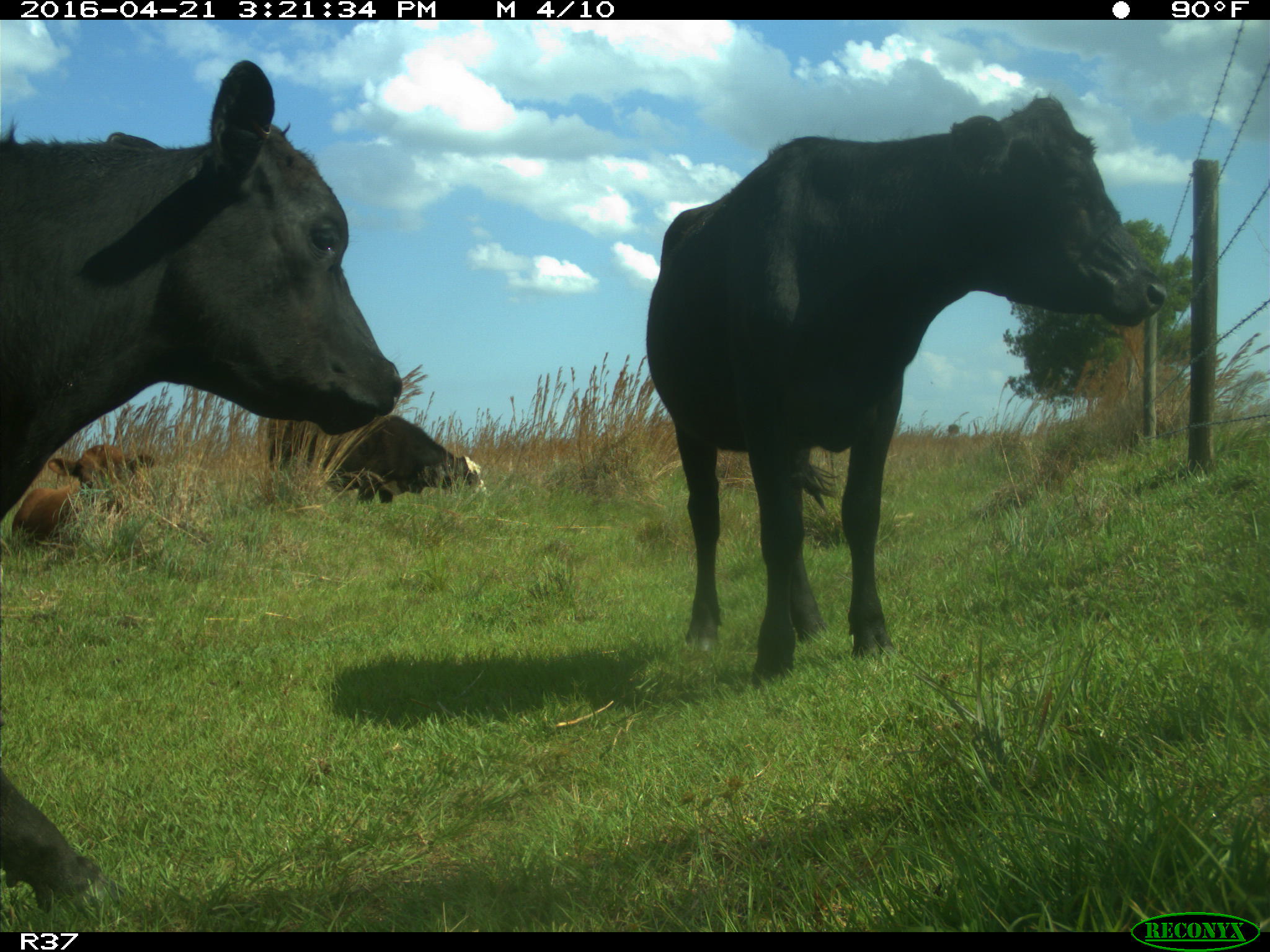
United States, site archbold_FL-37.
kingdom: Animalia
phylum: Chordata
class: Mammalia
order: Artiodactyla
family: Bovidae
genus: Bos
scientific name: Bos taurus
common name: domestic cow